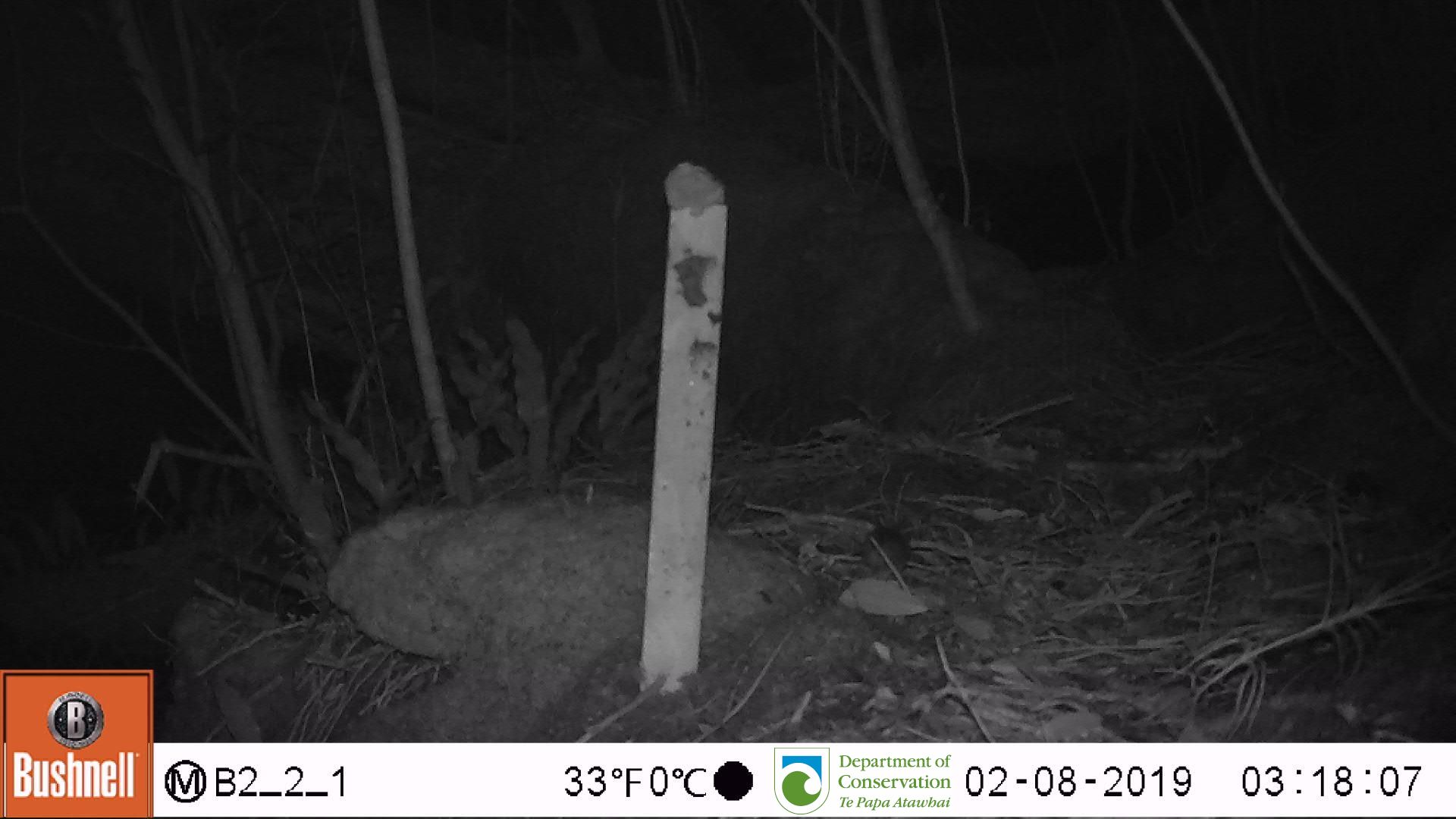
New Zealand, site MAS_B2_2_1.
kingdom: Animalia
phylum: Chordata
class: Mammalia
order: Rodentia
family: Muridae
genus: Mus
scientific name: Mus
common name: mouse